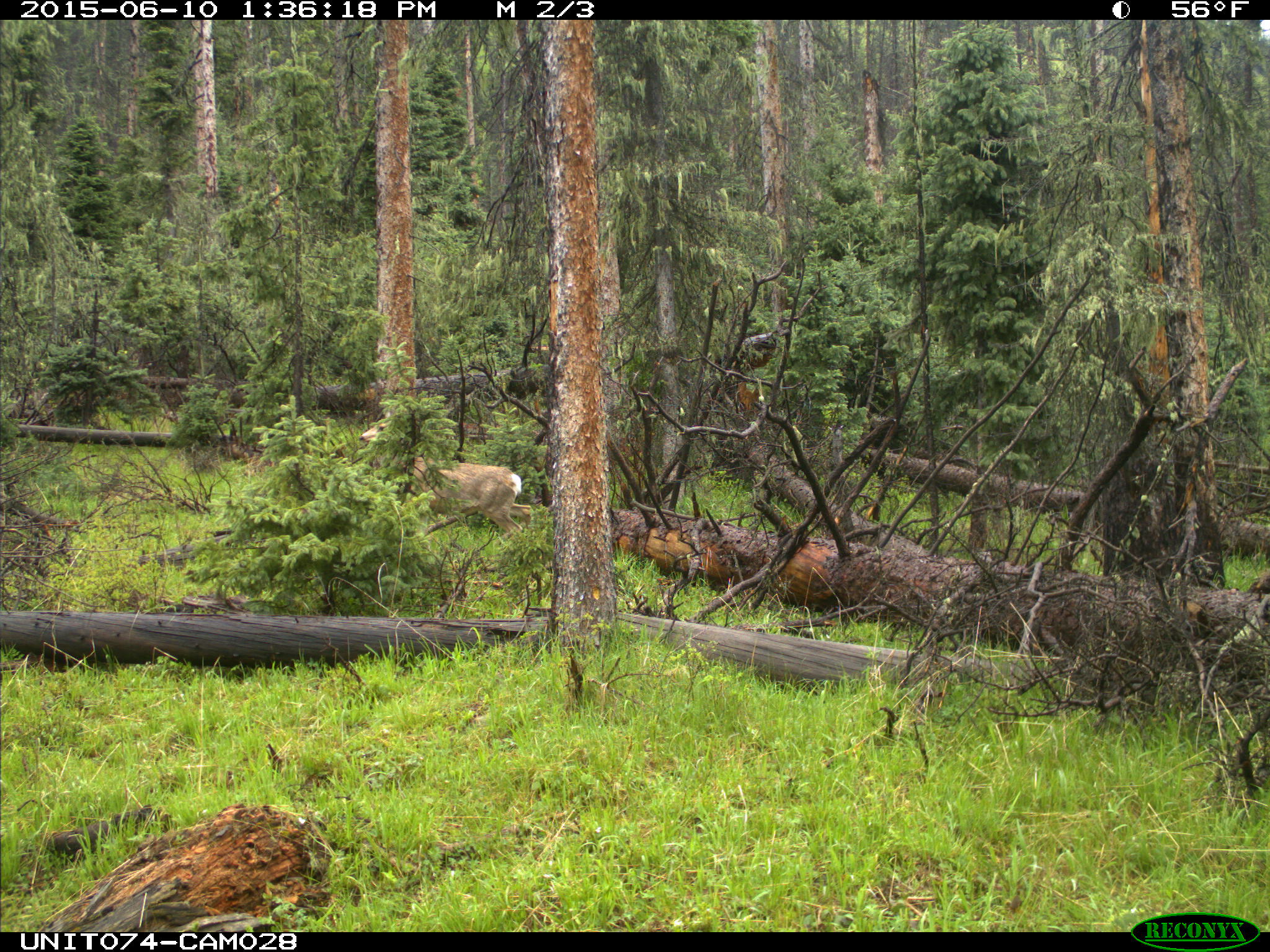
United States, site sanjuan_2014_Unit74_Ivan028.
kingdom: Animalia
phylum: Chordata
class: Mammalia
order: Artiodactyla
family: Cervidae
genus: Odocoileus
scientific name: Odocoileus hemionus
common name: mule deer